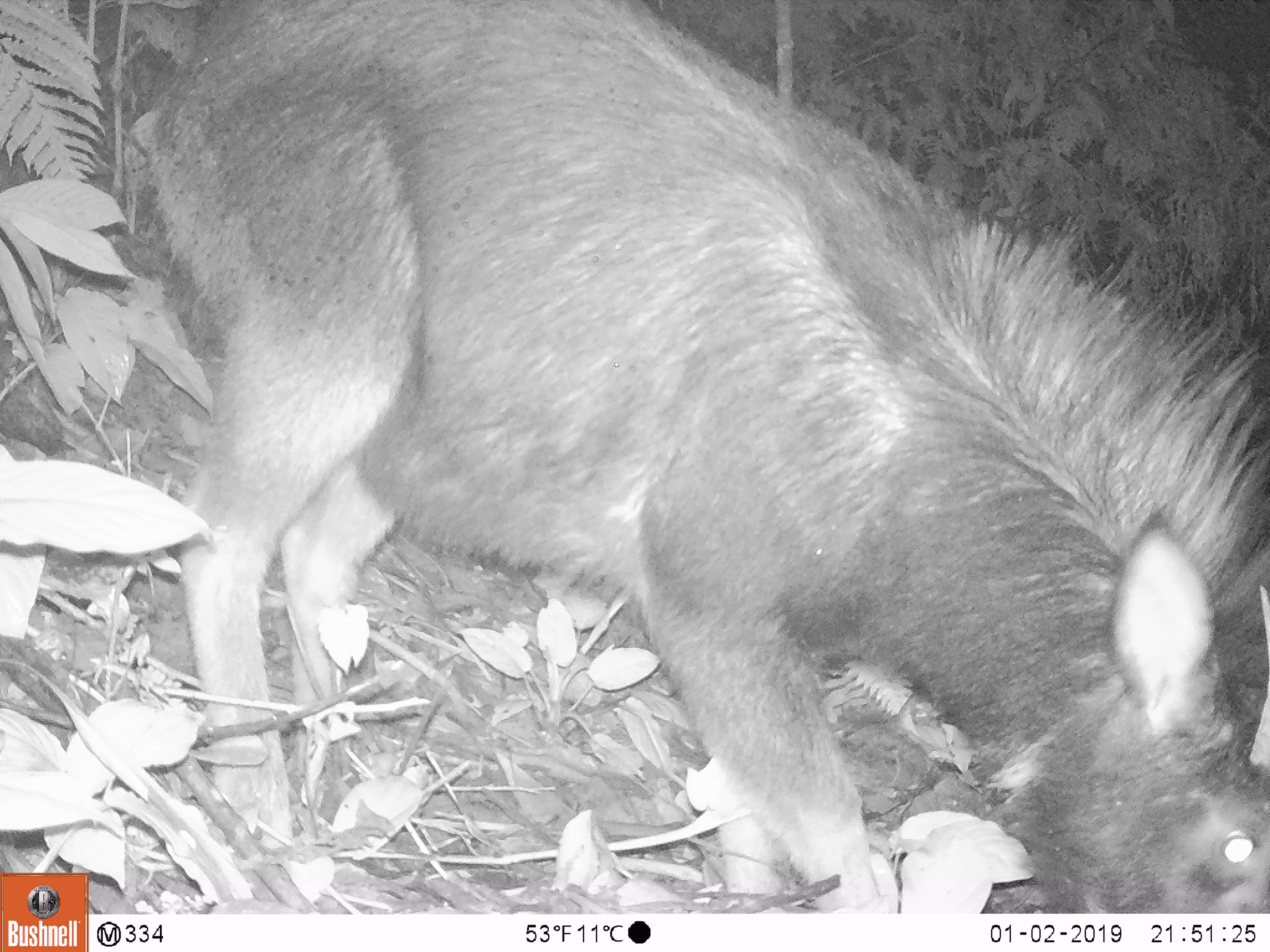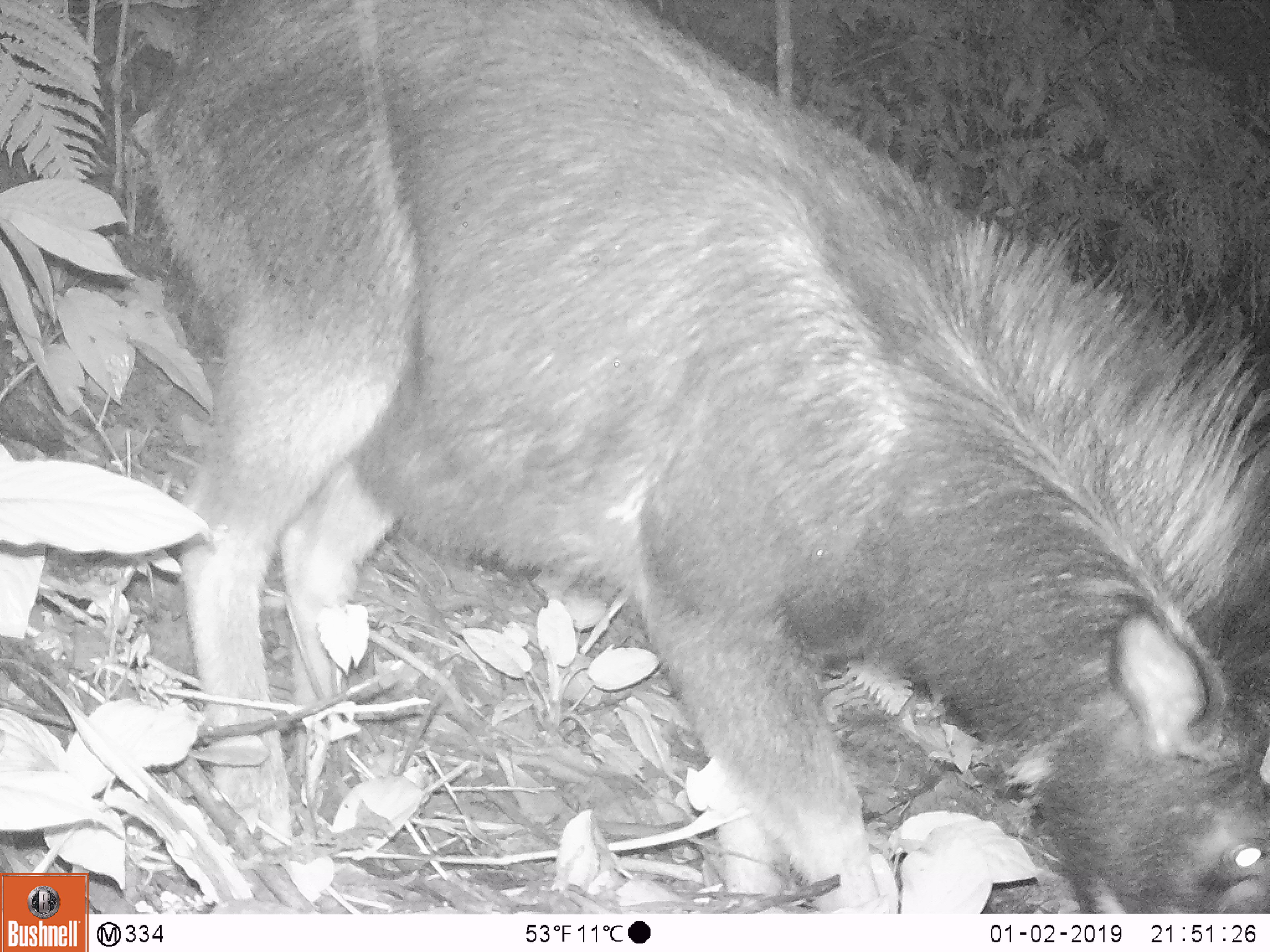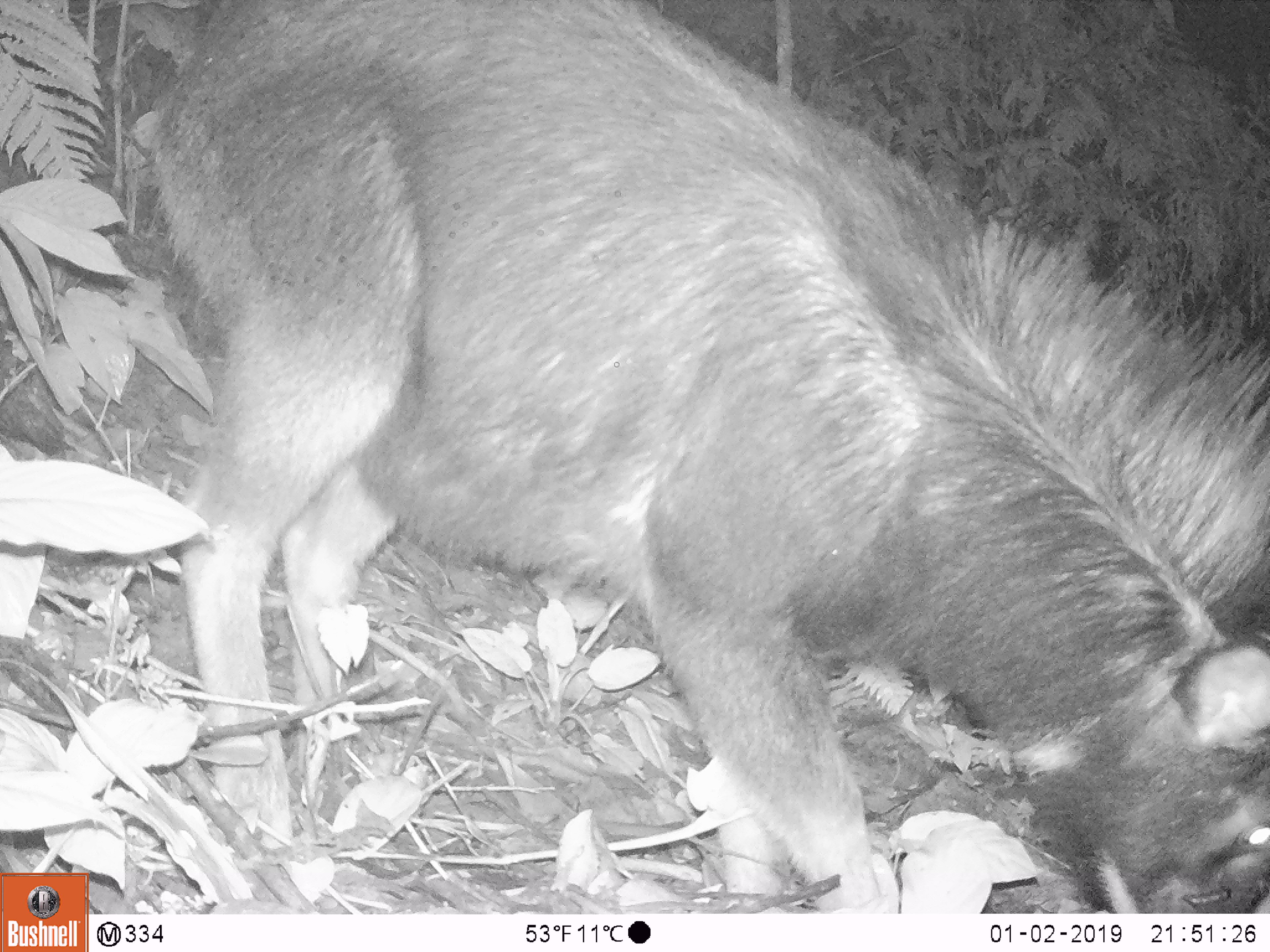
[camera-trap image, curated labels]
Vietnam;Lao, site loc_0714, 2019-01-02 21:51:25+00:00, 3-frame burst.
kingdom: Animalia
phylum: Chordata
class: Mammalia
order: Artiodactyla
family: Bovidae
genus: Capricornis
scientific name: Capricornis sumatraensis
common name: chinese serow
Chinese serow (Capricornis sumatraensis). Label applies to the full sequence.